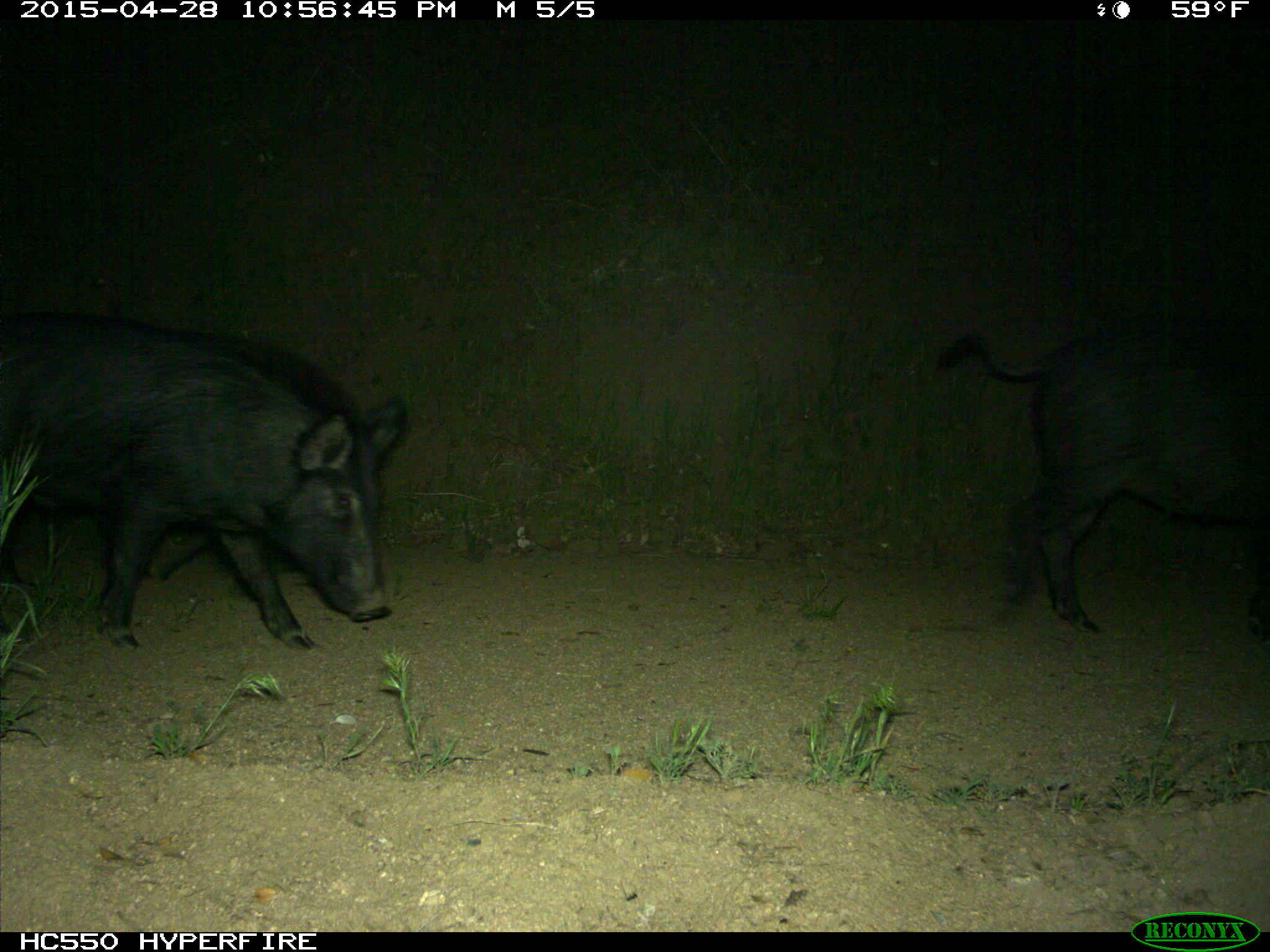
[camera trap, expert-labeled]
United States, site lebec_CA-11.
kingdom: Animalia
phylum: Chordata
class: Mammalia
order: Artiodactyla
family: Suidae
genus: Sus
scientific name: Sus scrofa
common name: wild boar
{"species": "Sus scrofa (wild boar)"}